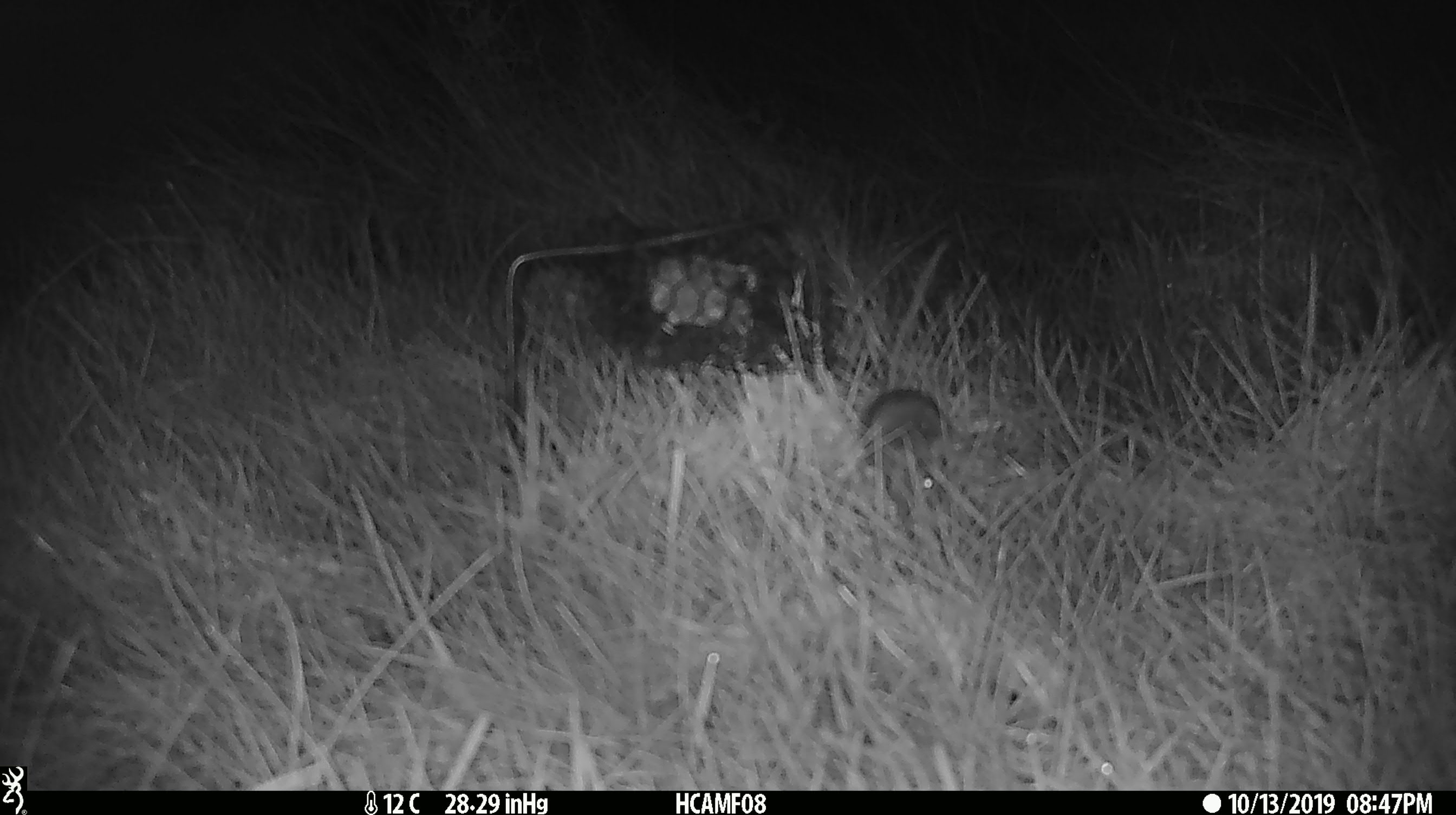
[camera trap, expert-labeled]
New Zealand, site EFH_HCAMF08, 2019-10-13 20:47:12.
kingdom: Animalia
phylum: Chordata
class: Mammalia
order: Rodentia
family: Muridae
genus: Mus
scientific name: Mus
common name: mouse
Mouse (Mus).